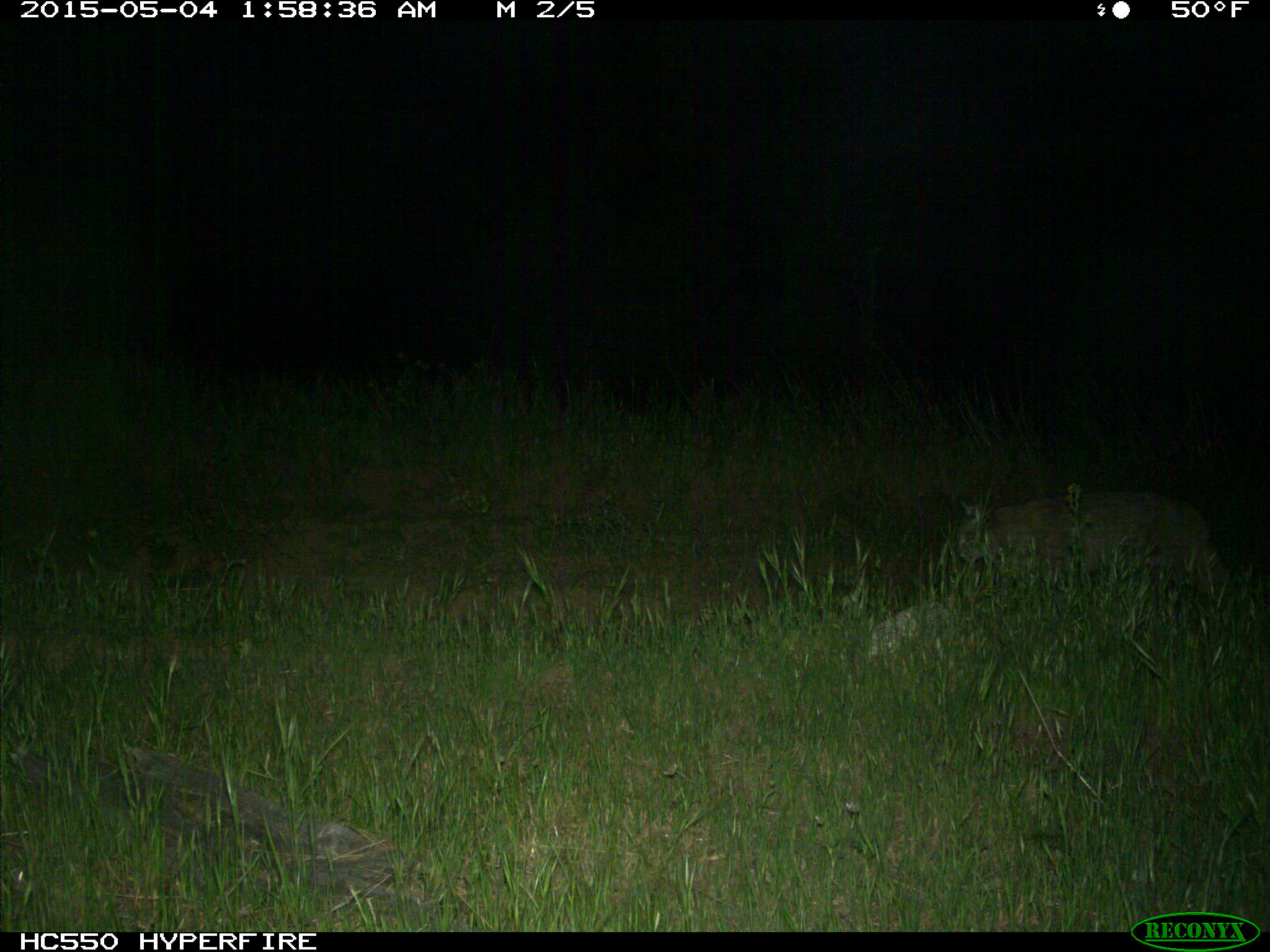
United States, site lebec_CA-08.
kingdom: Animalia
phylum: Chordata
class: Mammalia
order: Carnivora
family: Felidae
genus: Lynx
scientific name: Lynx rufus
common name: bobcat